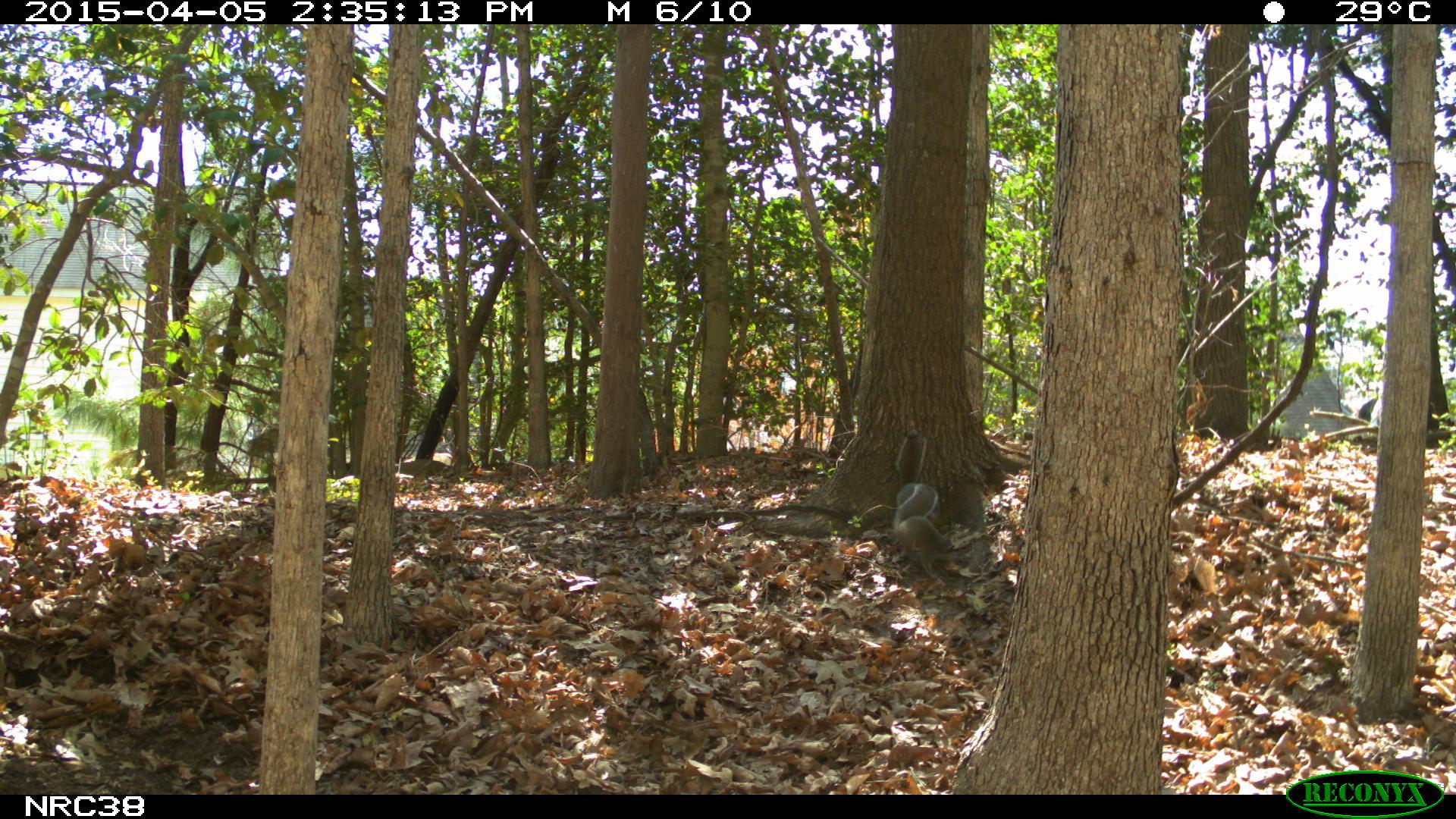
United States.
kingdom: Animalia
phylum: Chordata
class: Mammalia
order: Rodentia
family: Sciuridae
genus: Sciurus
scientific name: Sciurus carolinensis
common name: eastern gray squirrel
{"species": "Eastern Gray Squirrel (Sciurus carolinensis)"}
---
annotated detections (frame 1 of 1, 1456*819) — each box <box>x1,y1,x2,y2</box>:
Eastern Gray Squirrel: <box>881,430,969,579</box>